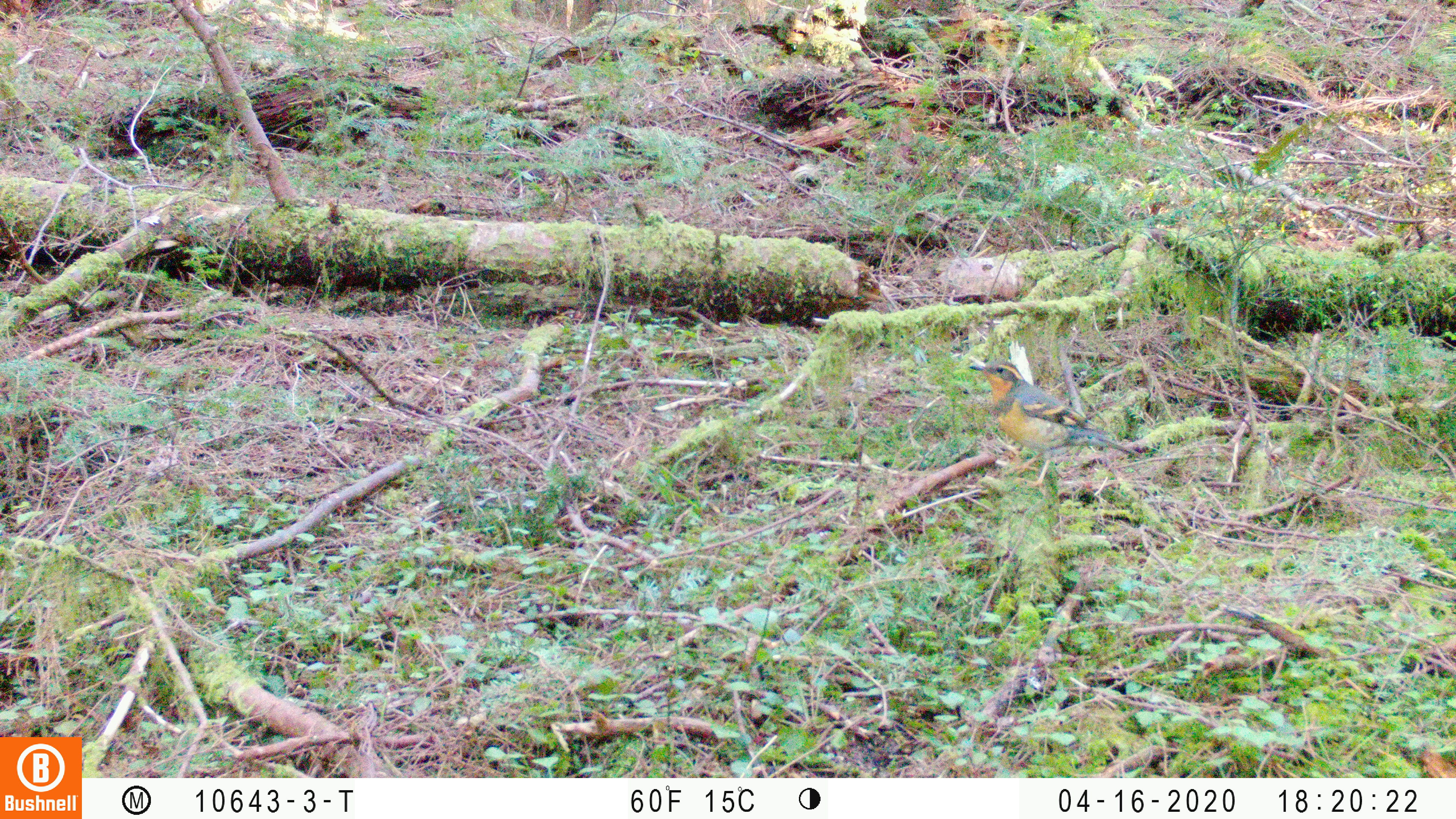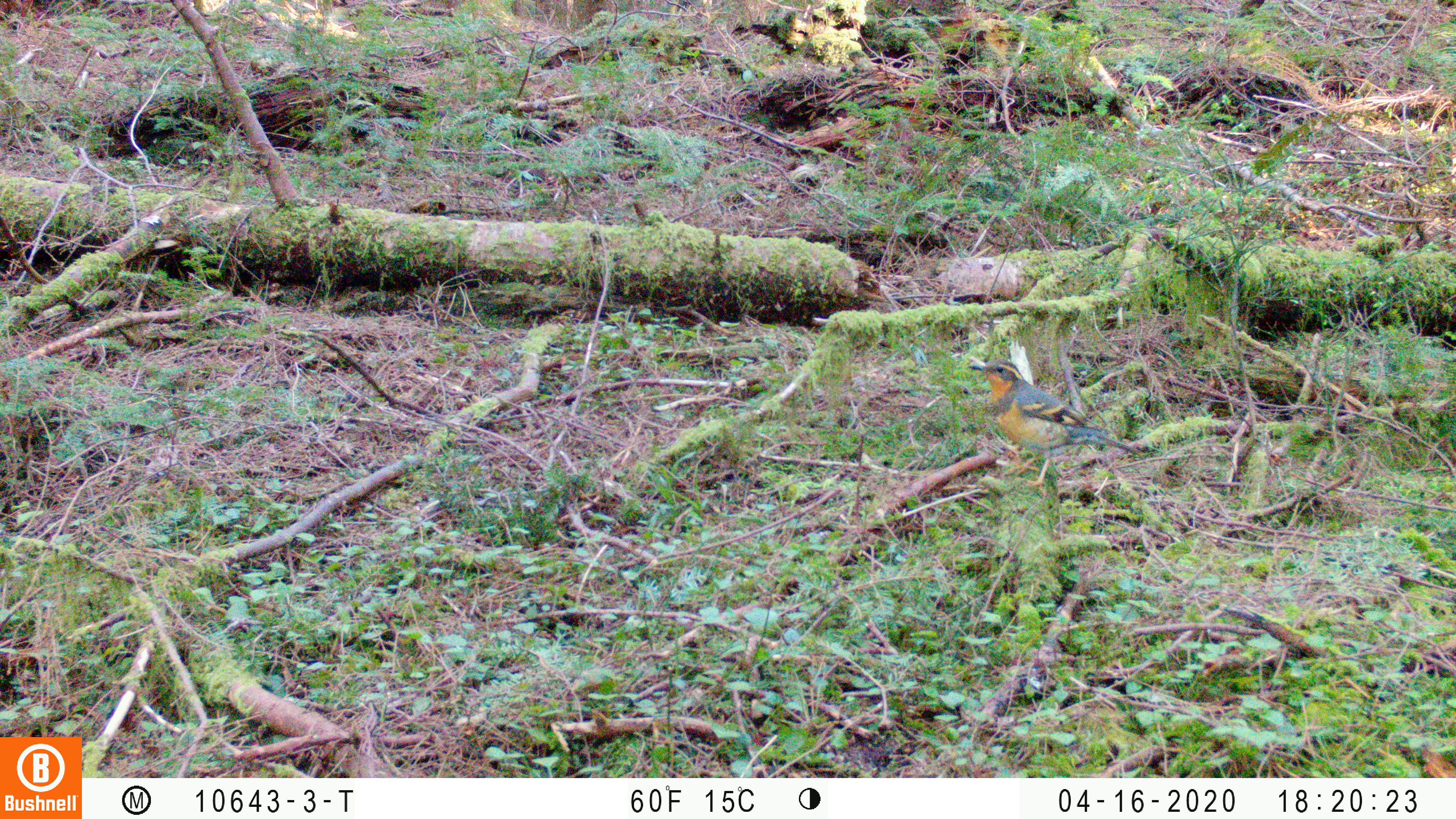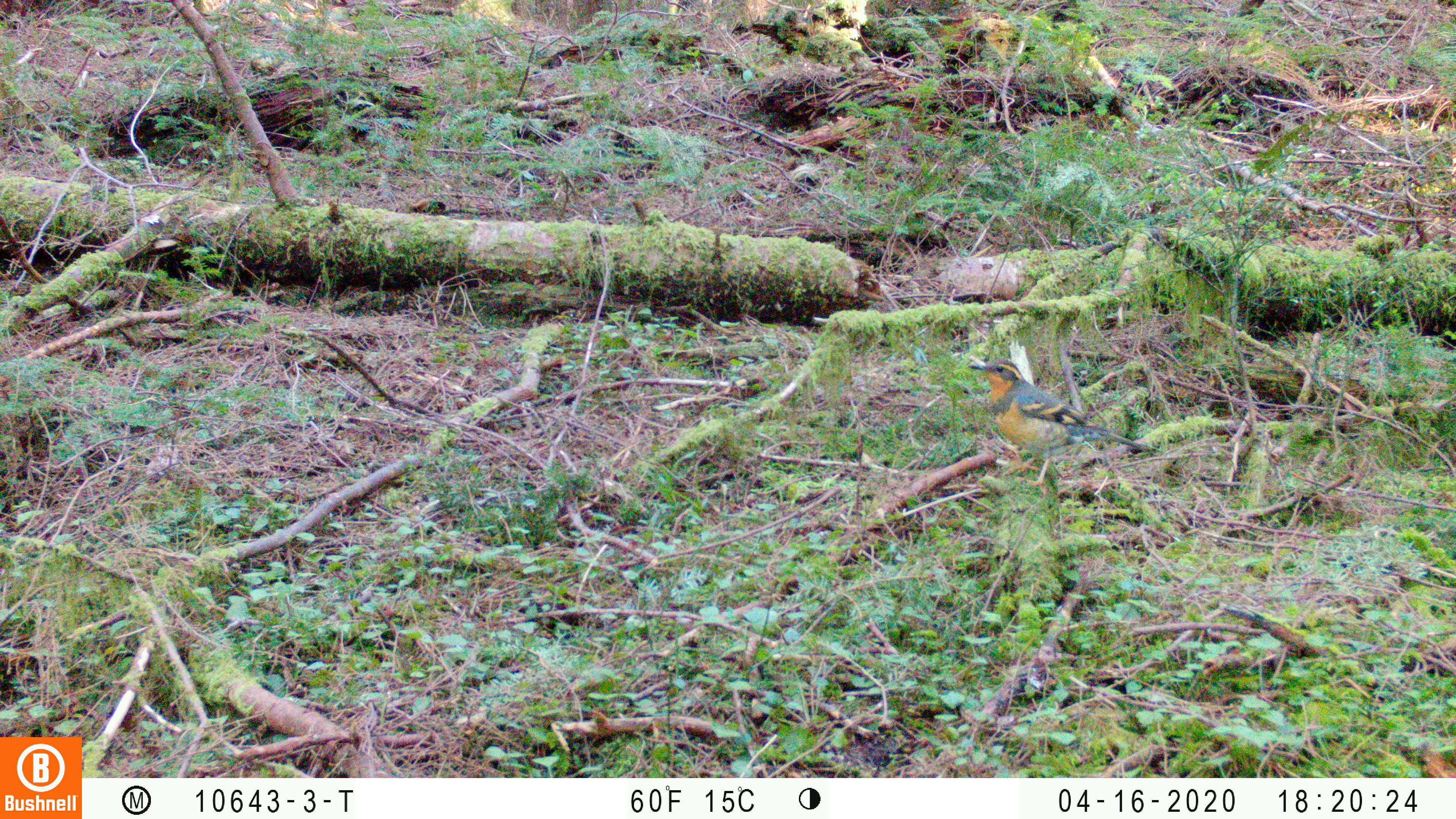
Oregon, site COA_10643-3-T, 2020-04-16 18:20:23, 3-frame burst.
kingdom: Animalia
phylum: Chordata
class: Aves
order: Passeriformes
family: Turdidae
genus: Ixoreus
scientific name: Ixoreus naevius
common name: varied thrush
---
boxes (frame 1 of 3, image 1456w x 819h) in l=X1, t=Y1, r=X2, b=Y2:
varied thrush: l=965, t=360, r=1140, b=491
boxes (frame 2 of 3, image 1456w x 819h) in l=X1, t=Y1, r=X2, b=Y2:
varied thrush: l=967, t=358, r=1139, b=482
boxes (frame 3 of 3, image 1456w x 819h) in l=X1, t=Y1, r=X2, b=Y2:
varied thrush: l=962, t=351, r=1145, b=481